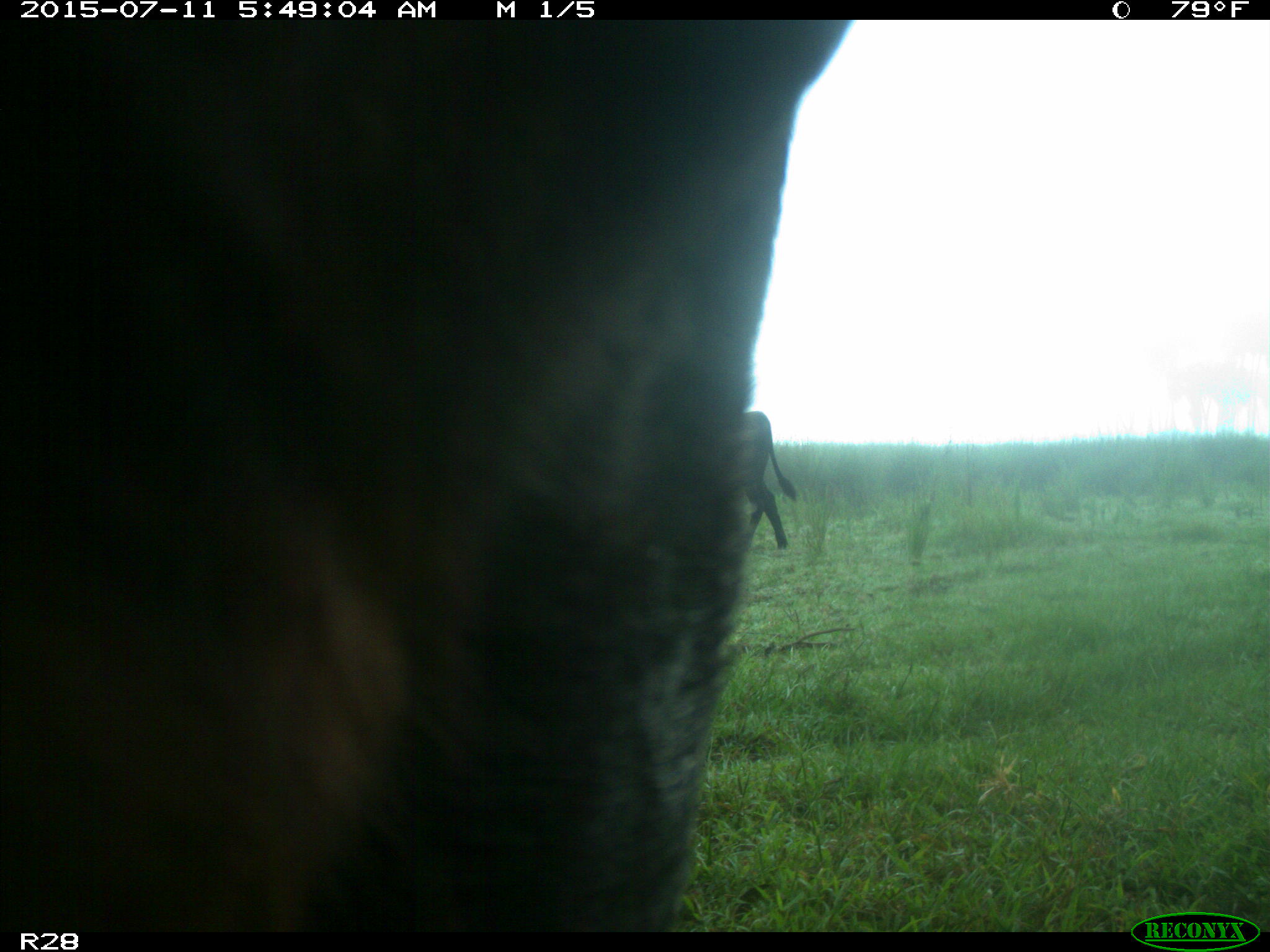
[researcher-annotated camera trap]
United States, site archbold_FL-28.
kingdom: Animalia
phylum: Chordata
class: Mammalia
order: Artiodactyla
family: Bovidae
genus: Bos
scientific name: Bos taurus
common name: domestic cow